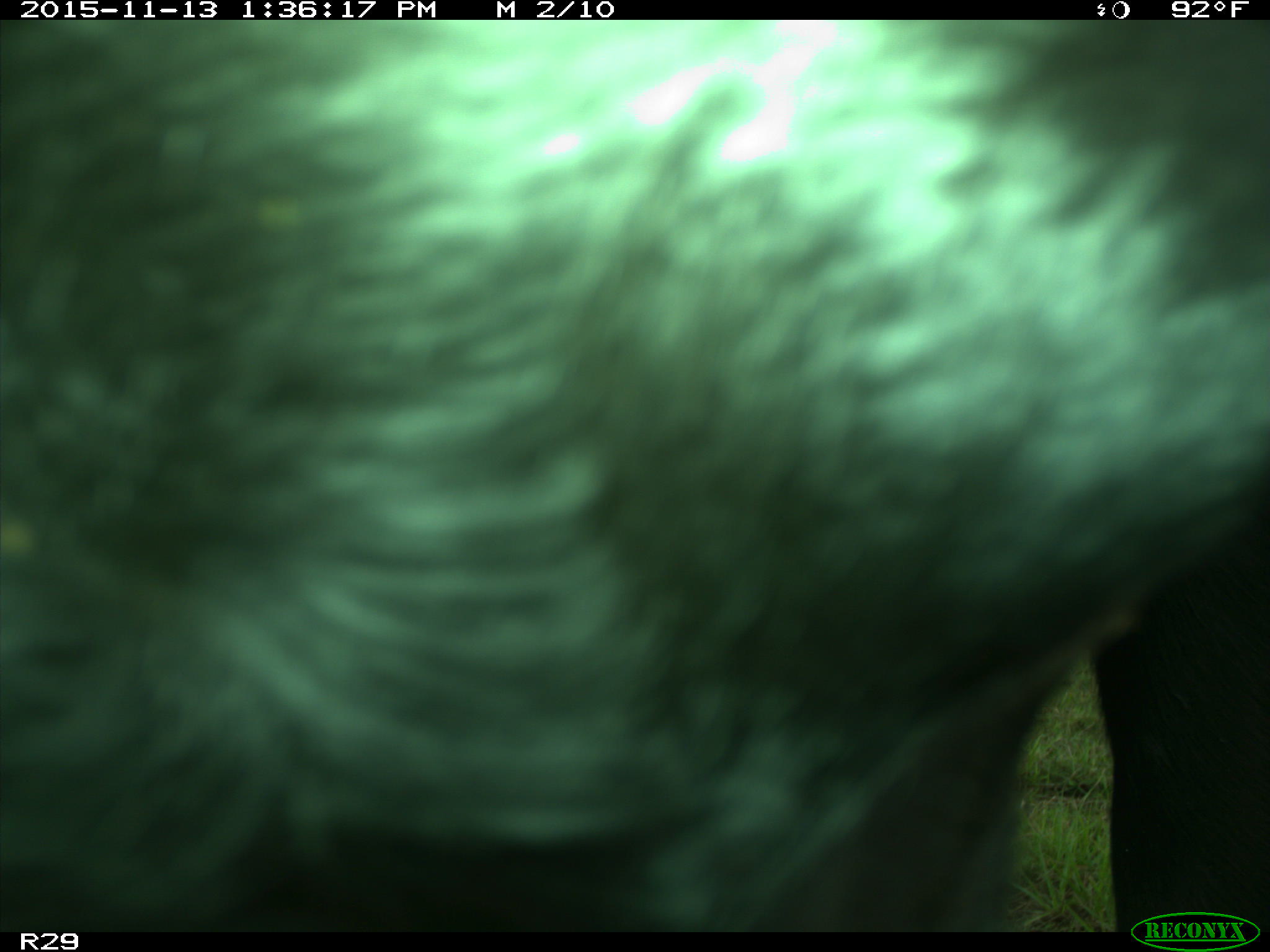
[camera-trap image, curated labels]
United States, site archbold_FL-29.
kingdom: Animalia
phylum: Chordata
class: Mammalia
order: Artiodactyla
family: Bovidae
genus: Bos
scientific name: Bos taurus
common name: domestic cow